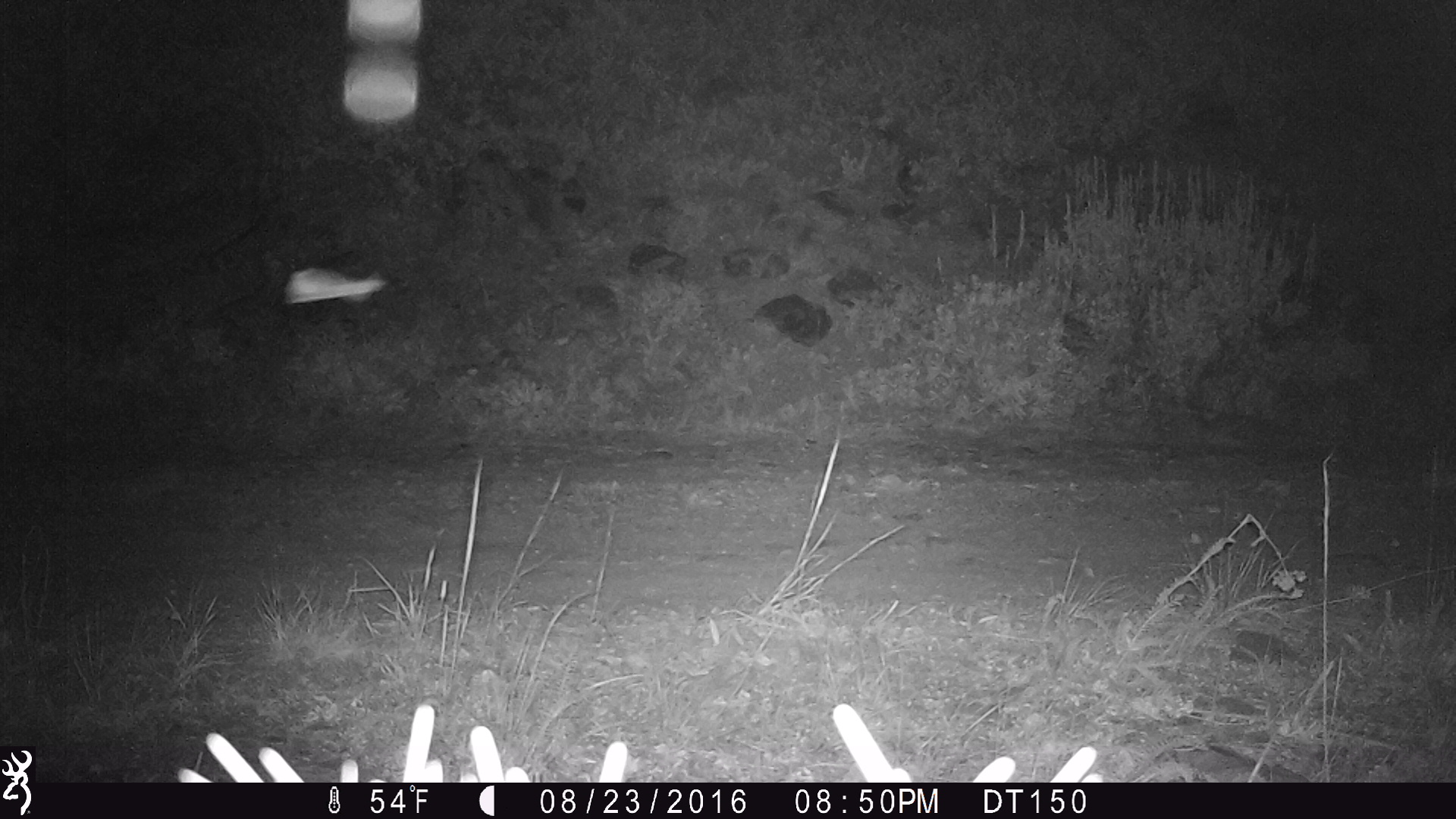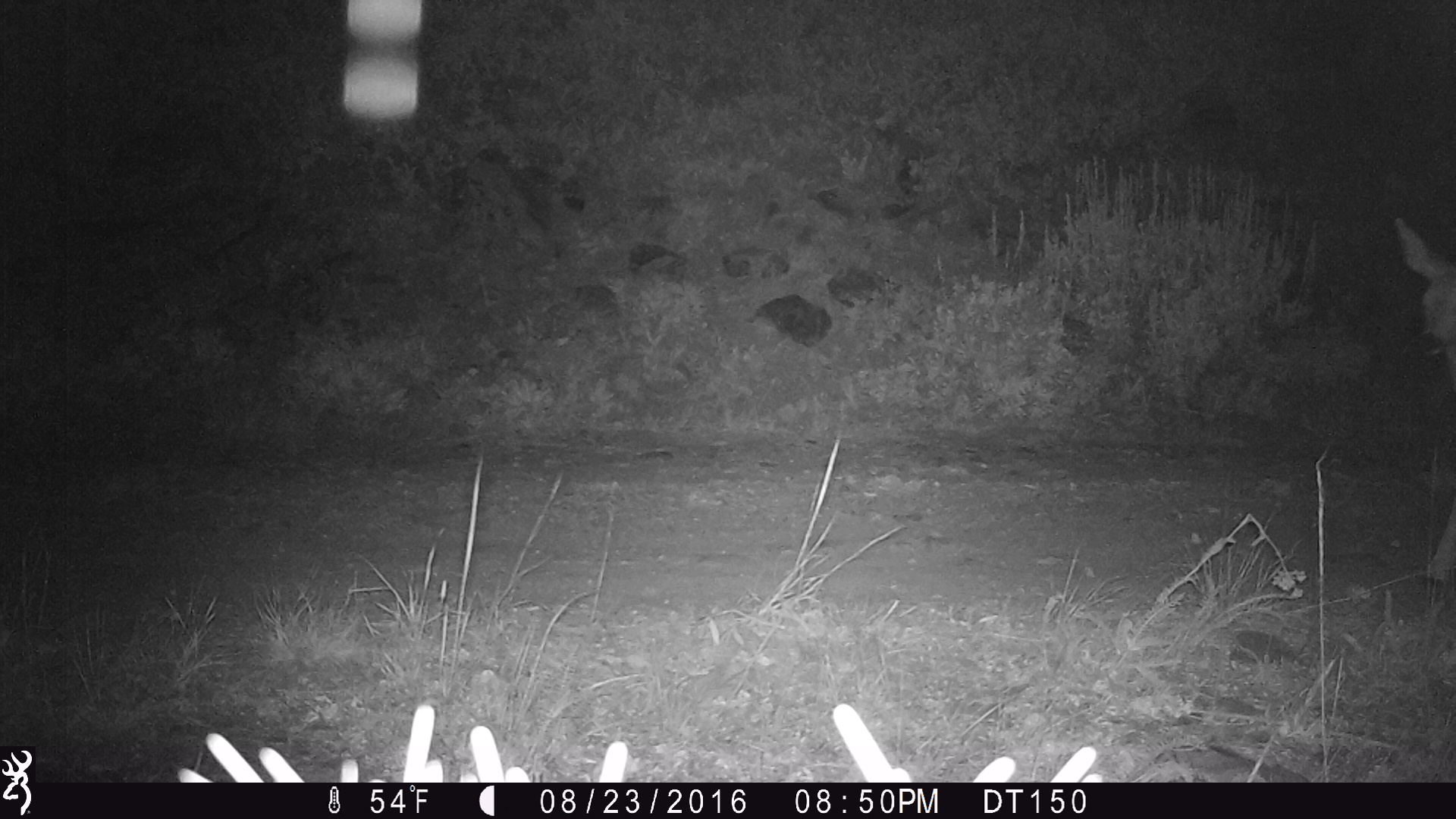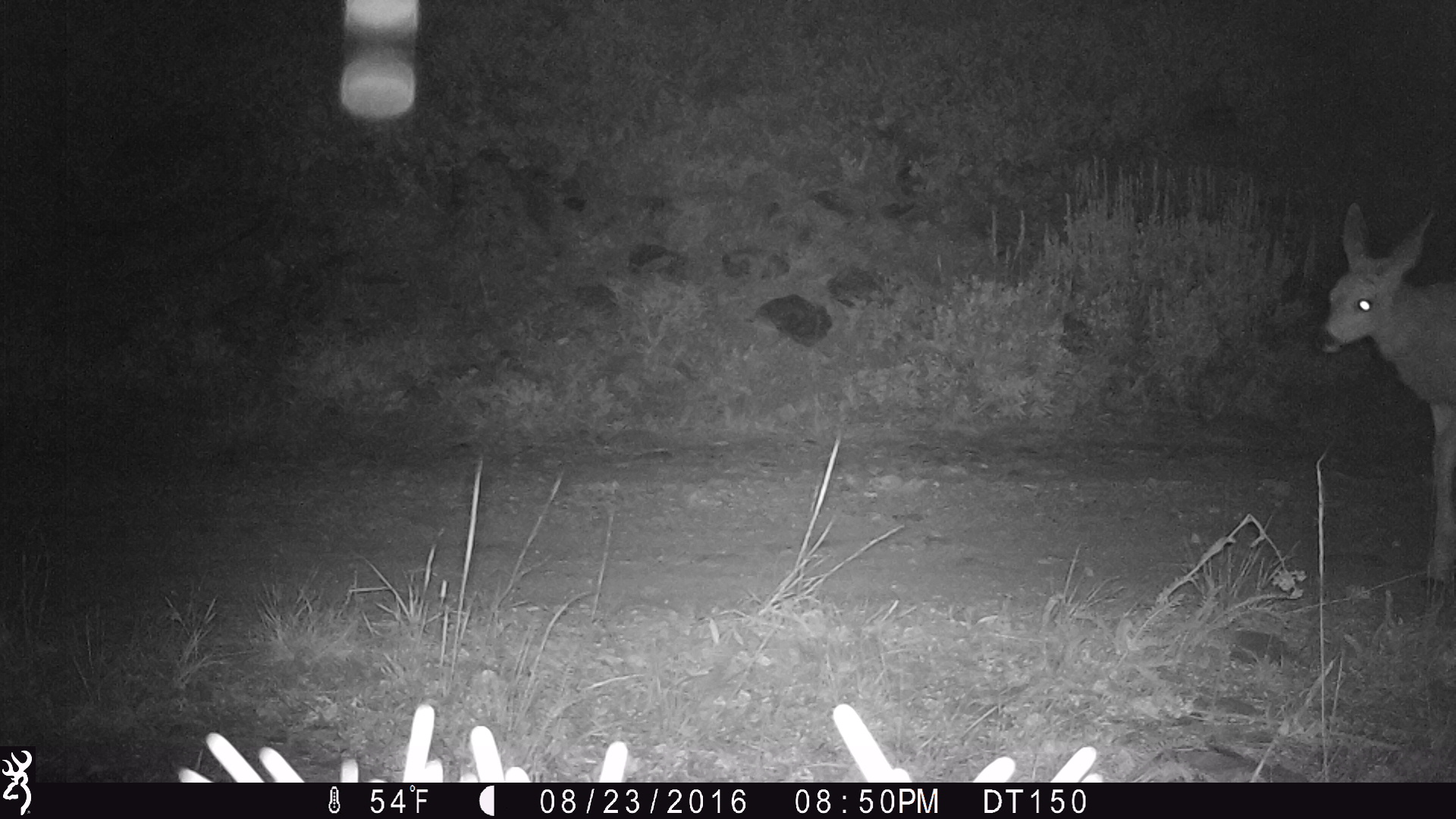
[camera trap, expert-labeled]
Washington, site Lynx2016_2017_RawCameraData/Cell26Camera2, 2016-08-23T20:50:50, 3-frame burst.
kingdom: Animalia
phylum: Chordata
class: Mammalia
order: Artiodactyla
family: Cervidae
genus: Odocoileus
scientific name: Odocoileus hemionus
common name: mule deer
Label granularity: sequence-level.